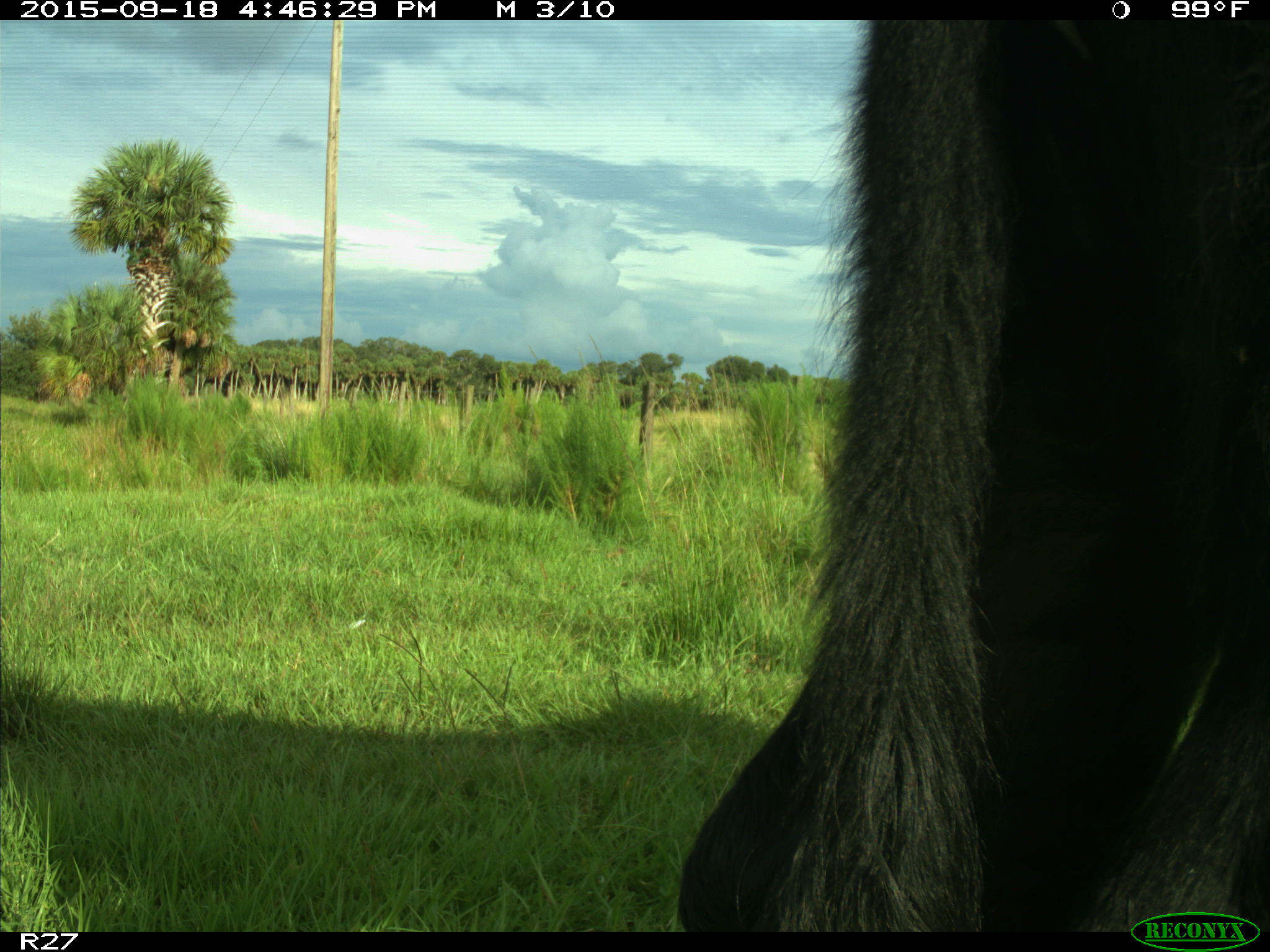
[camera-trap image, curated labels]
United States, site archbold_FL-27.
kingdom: Animalia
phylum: Chordata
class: Mammalia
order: Artiodactyla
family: Bovidae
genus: Bos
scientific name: Bos taurus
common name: domestic cow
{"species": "Bos taurus (domestic cow)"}